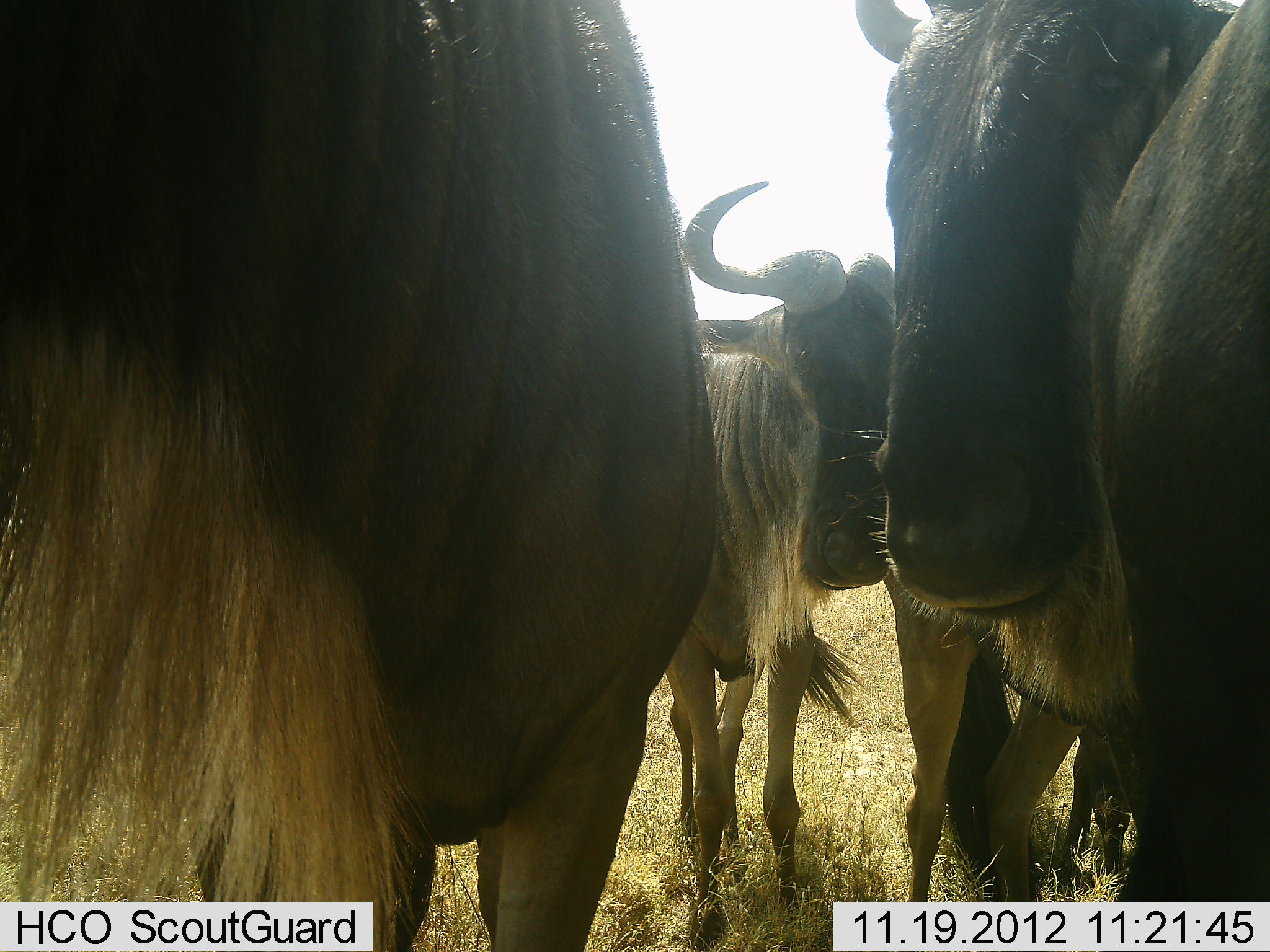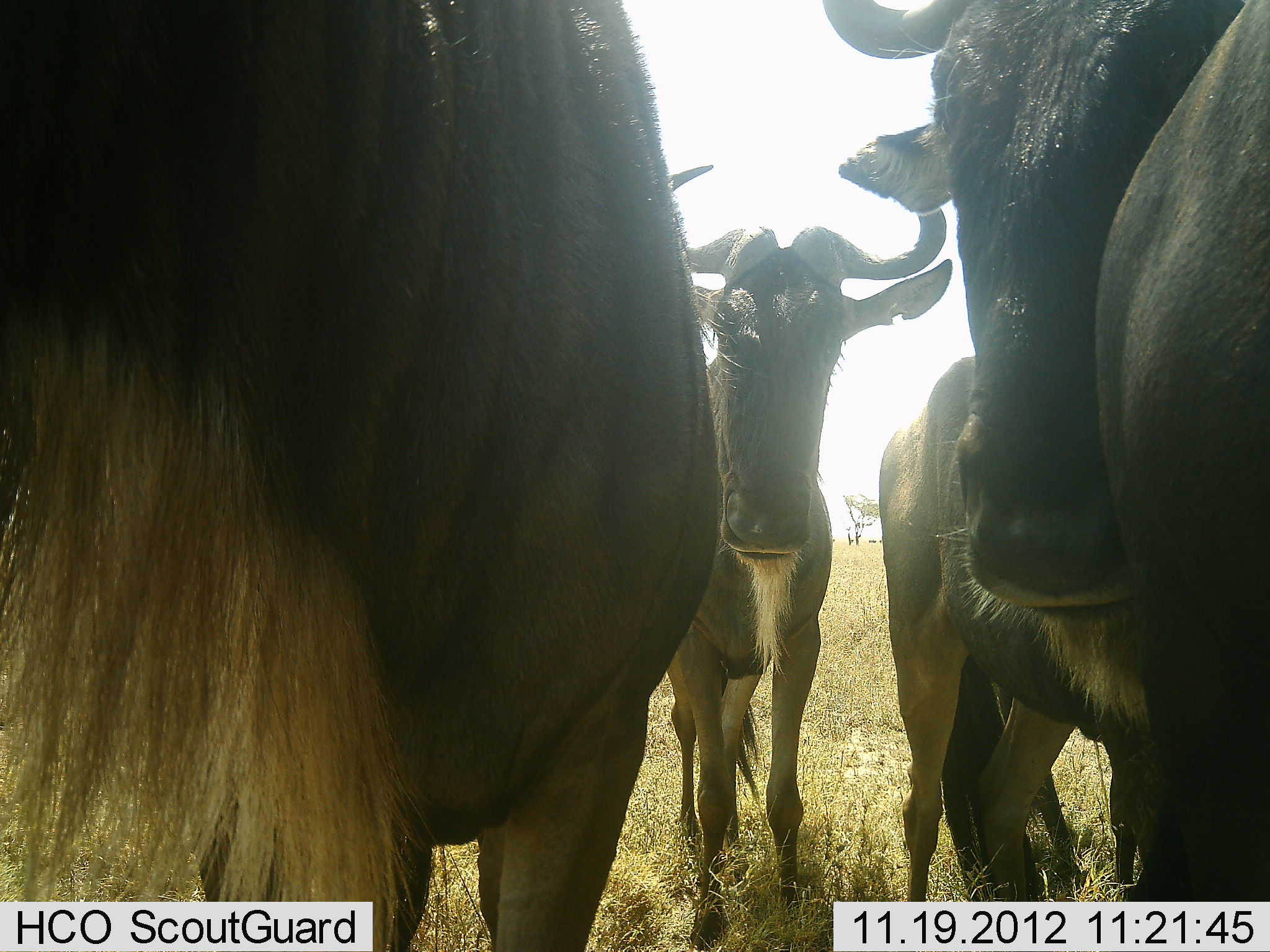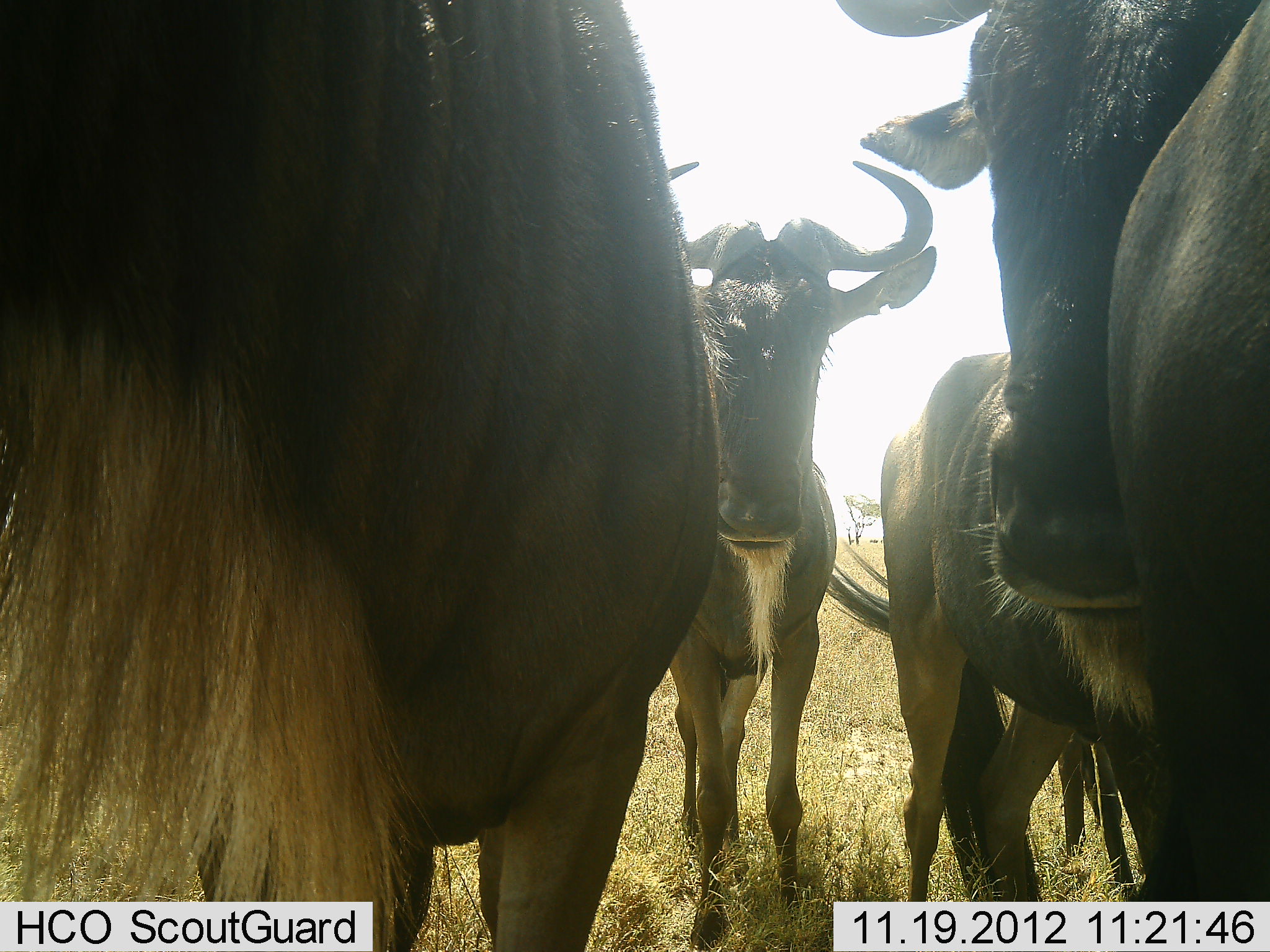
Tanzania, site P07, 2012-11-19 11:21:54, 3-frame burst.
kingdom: Animalia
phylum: Chordata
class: Mammalia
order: Artiodactyla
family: Bovidae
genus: Connochaetes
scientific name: Connochaetes taurinus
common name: blue wildebeest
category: wildebeest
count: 4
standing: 90%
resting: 10%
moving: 10%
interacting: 20%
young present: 0%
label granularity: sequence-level